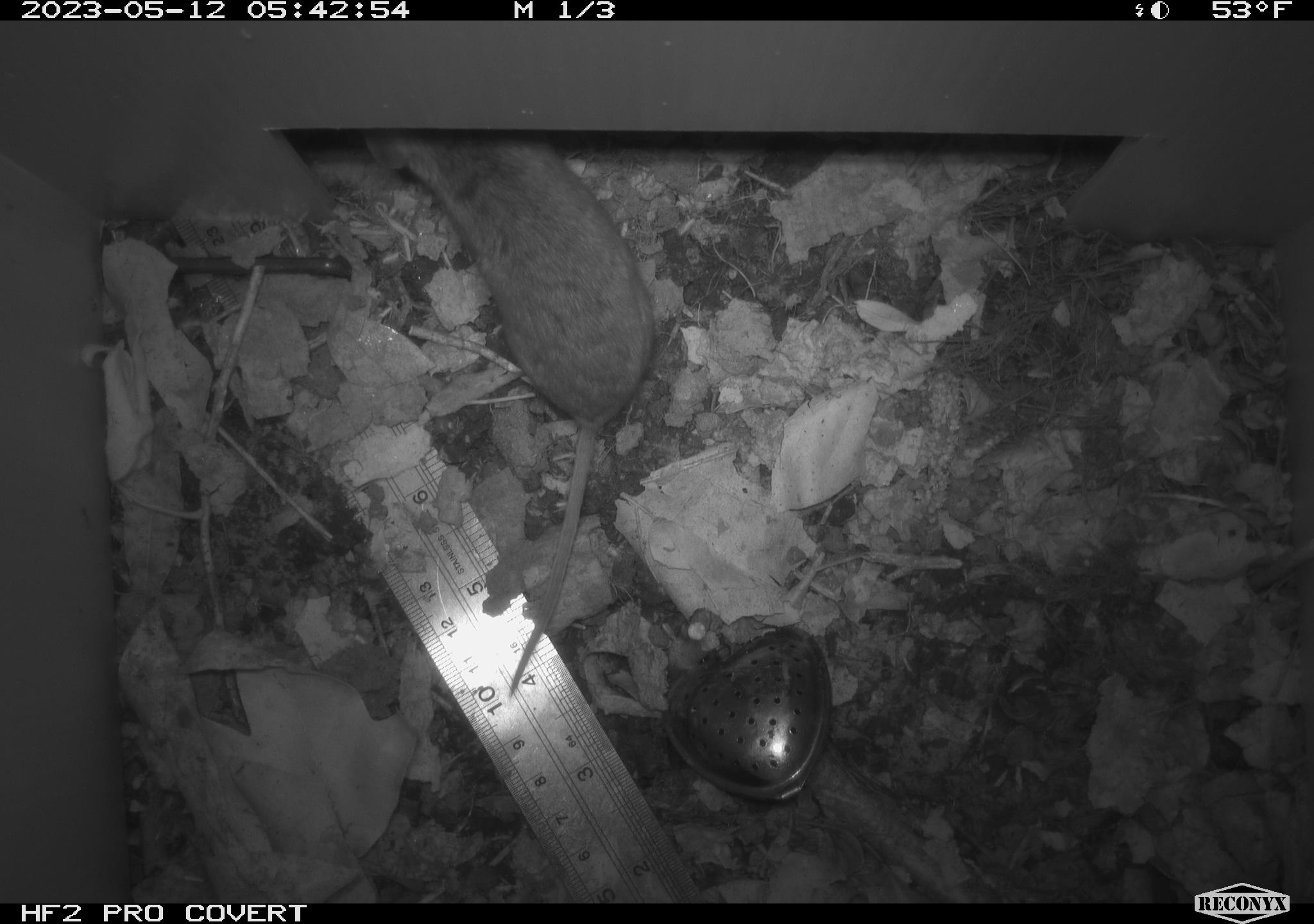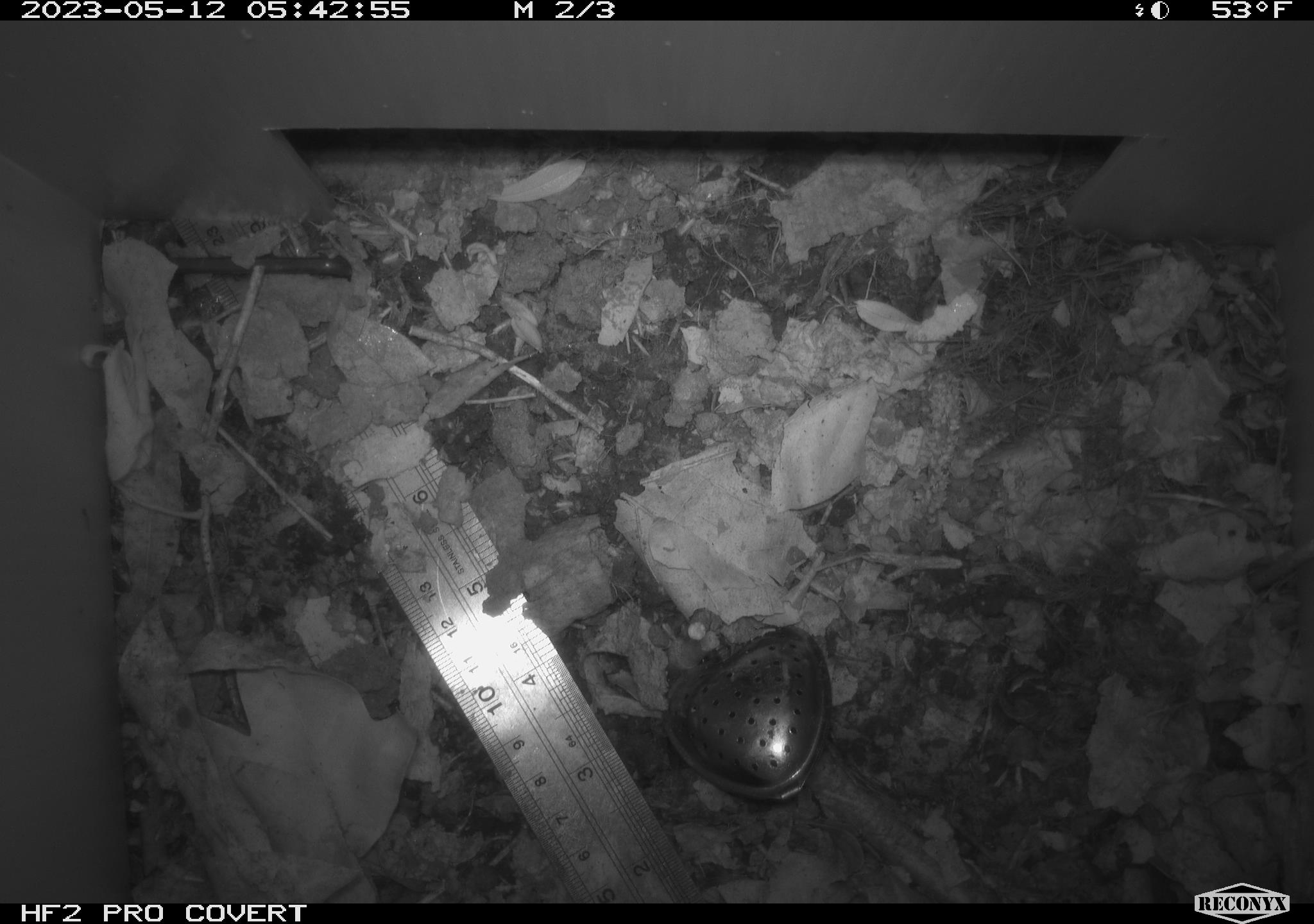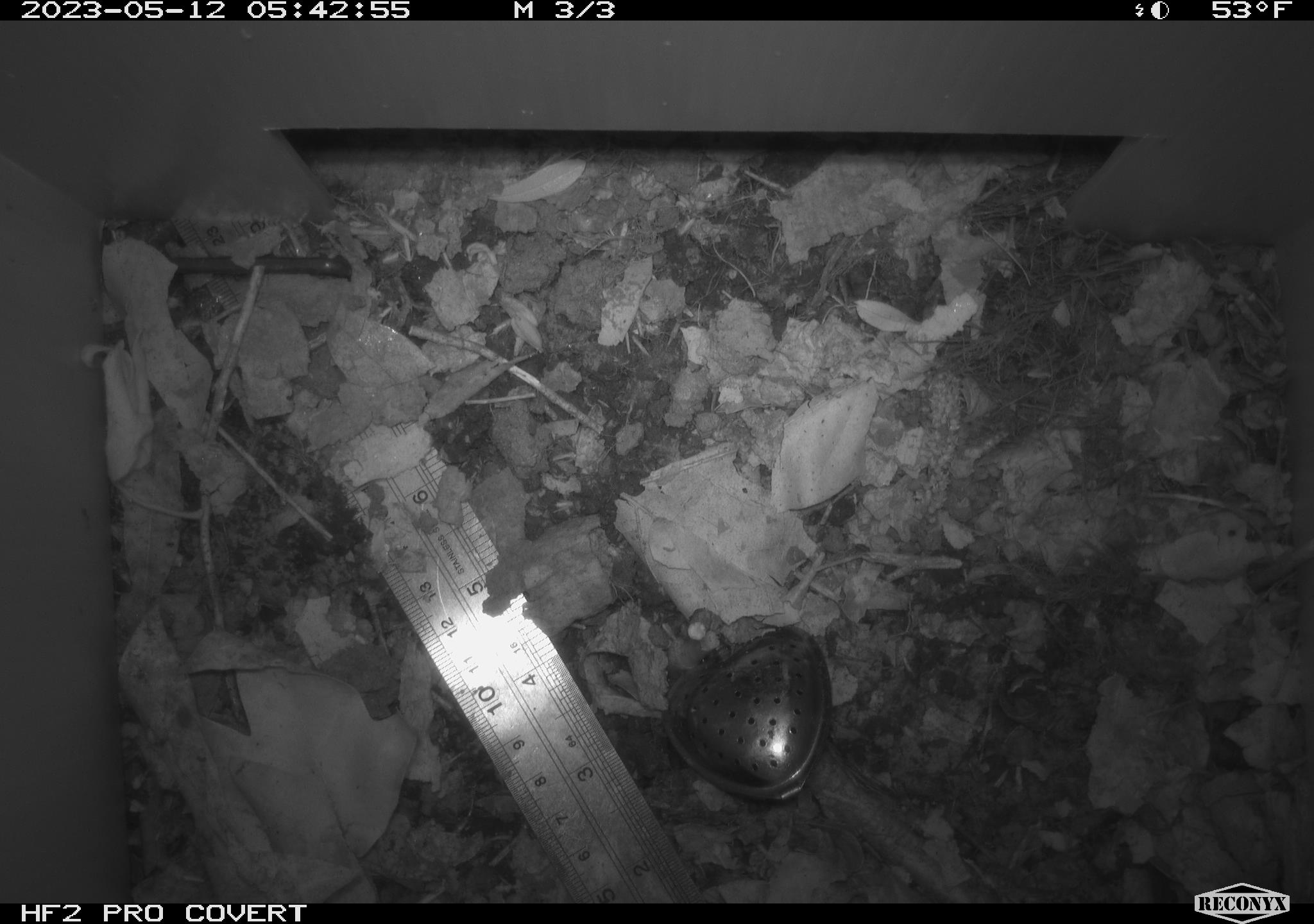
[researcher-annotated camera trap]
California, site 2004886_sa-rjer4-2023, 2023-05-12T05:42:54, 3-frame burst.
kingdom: Animalia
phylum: Chordata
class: Mammalia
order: Rodentia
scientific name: Rodentia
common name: mouse species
Mouse species (Rodentia).